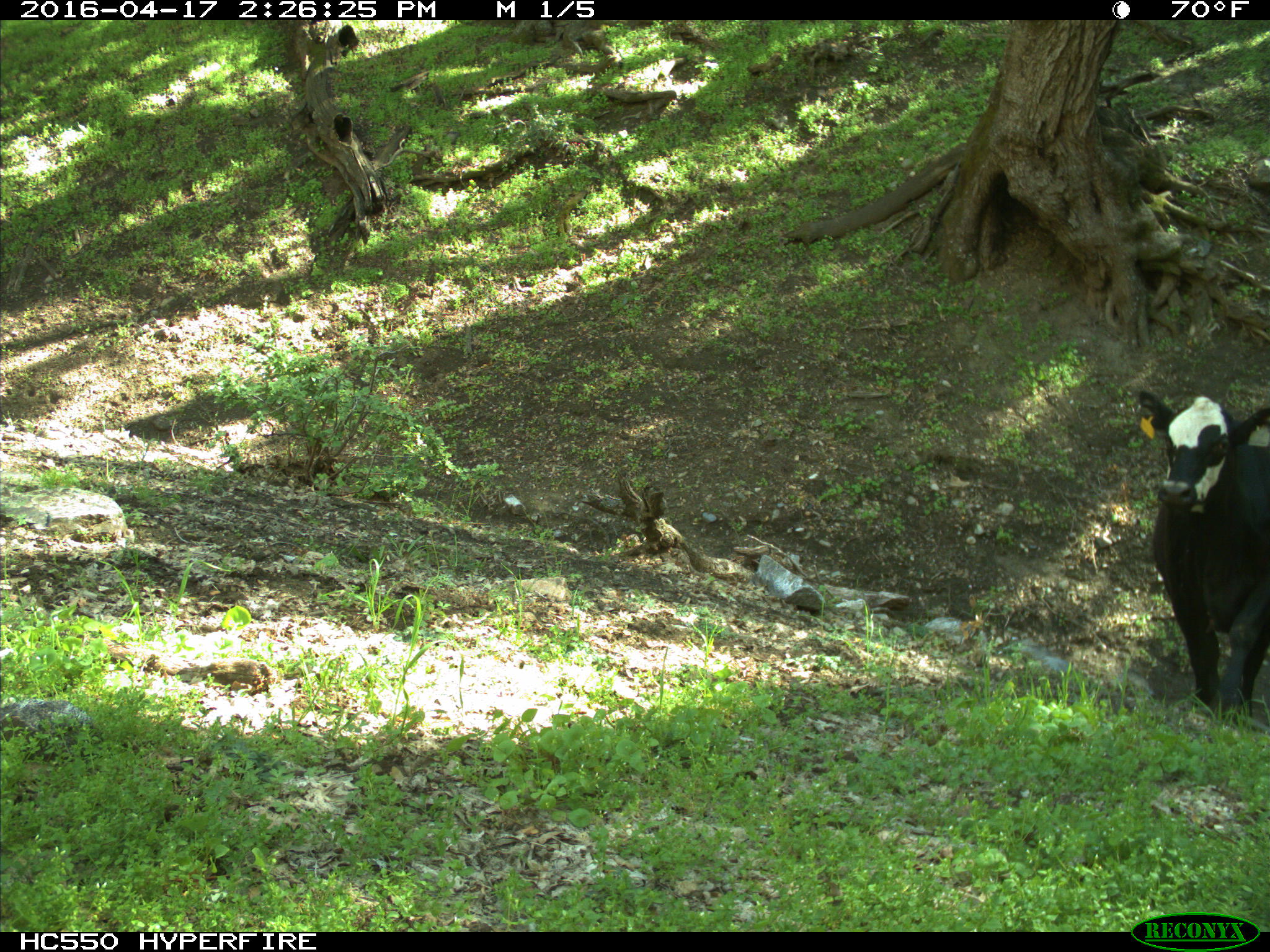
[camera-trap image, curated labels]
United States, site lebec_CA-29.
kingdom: Animalia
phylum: Chordata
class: Mammalia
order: Artiodactyla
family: Bovidae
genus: Bos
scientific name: Bos taurus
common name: domestic cow